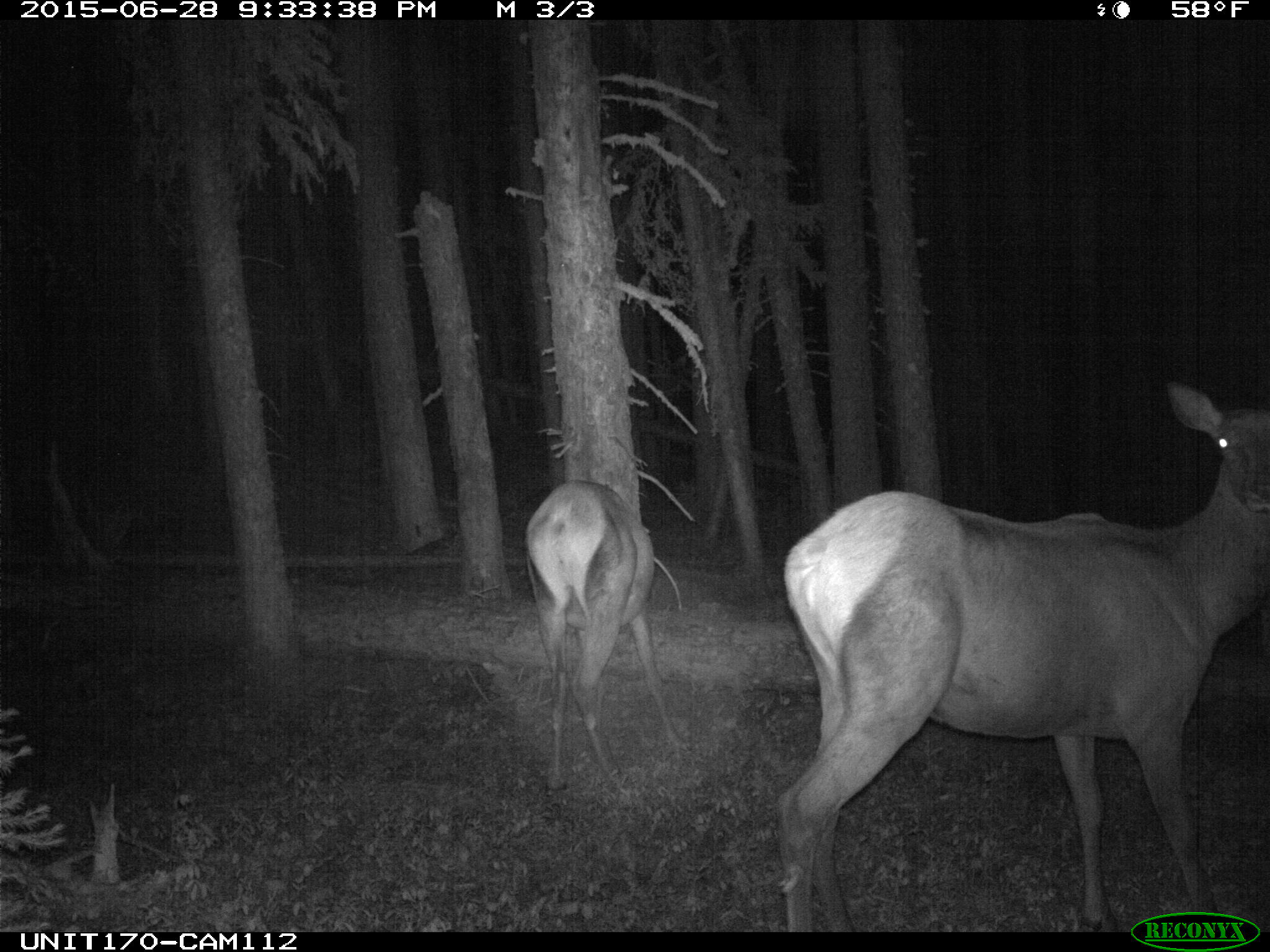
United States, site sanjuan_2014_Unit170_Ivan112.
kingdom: Animalia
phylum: Chordata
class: Mammalia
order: Artiodactyla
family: Cervidae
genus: Cervus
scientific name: Cervus elaphus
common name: red deer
Cervus elaphus (red deer).